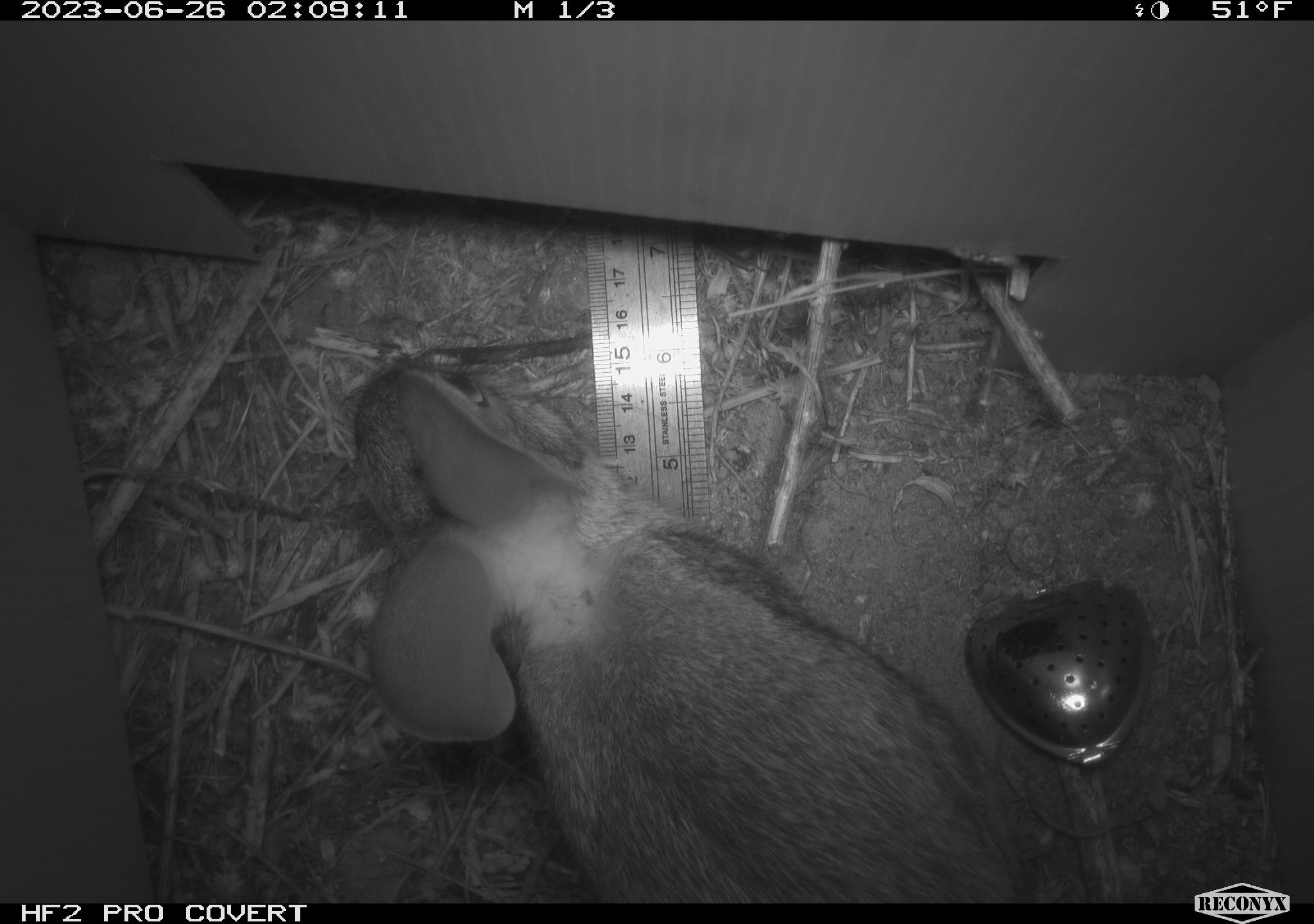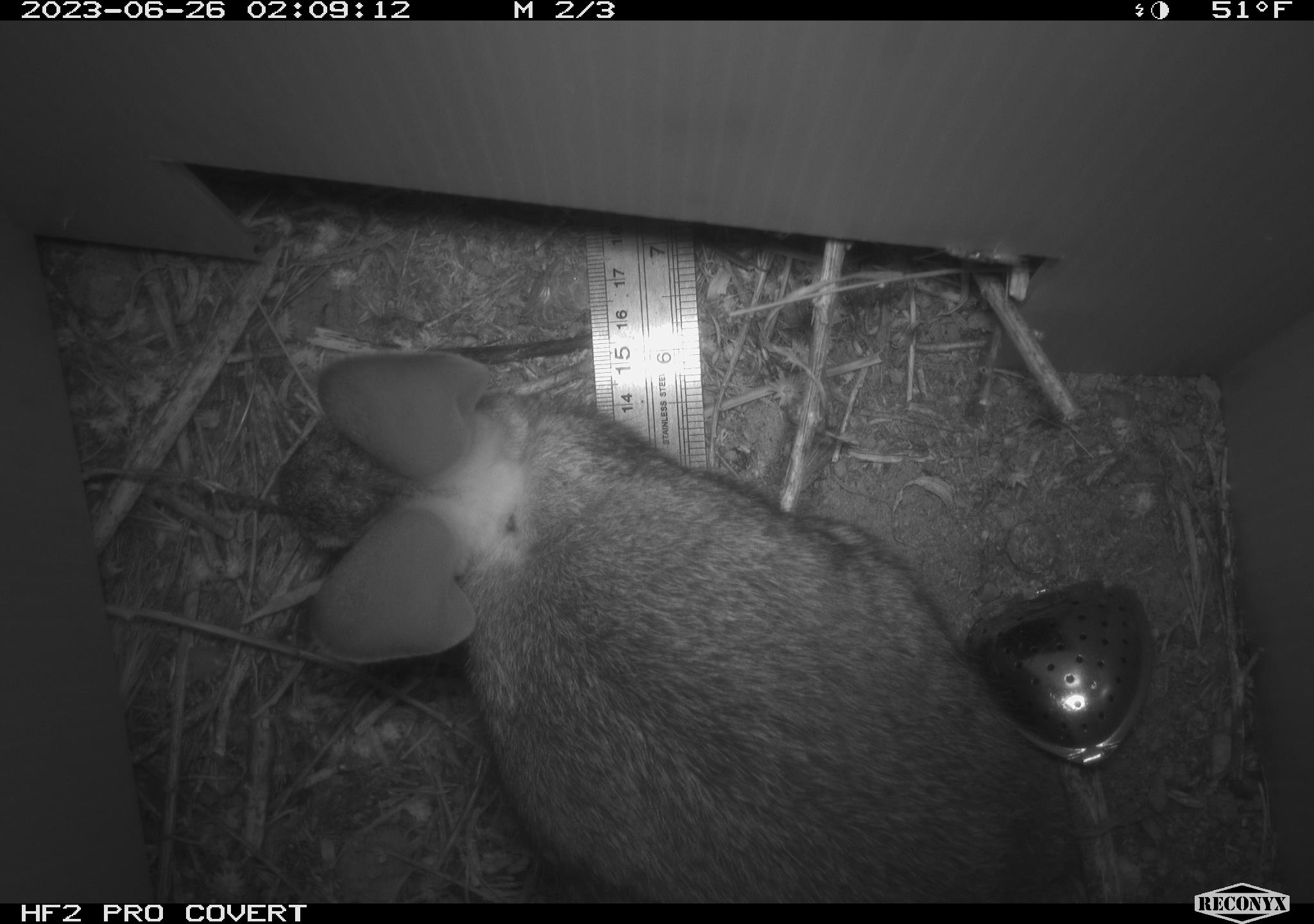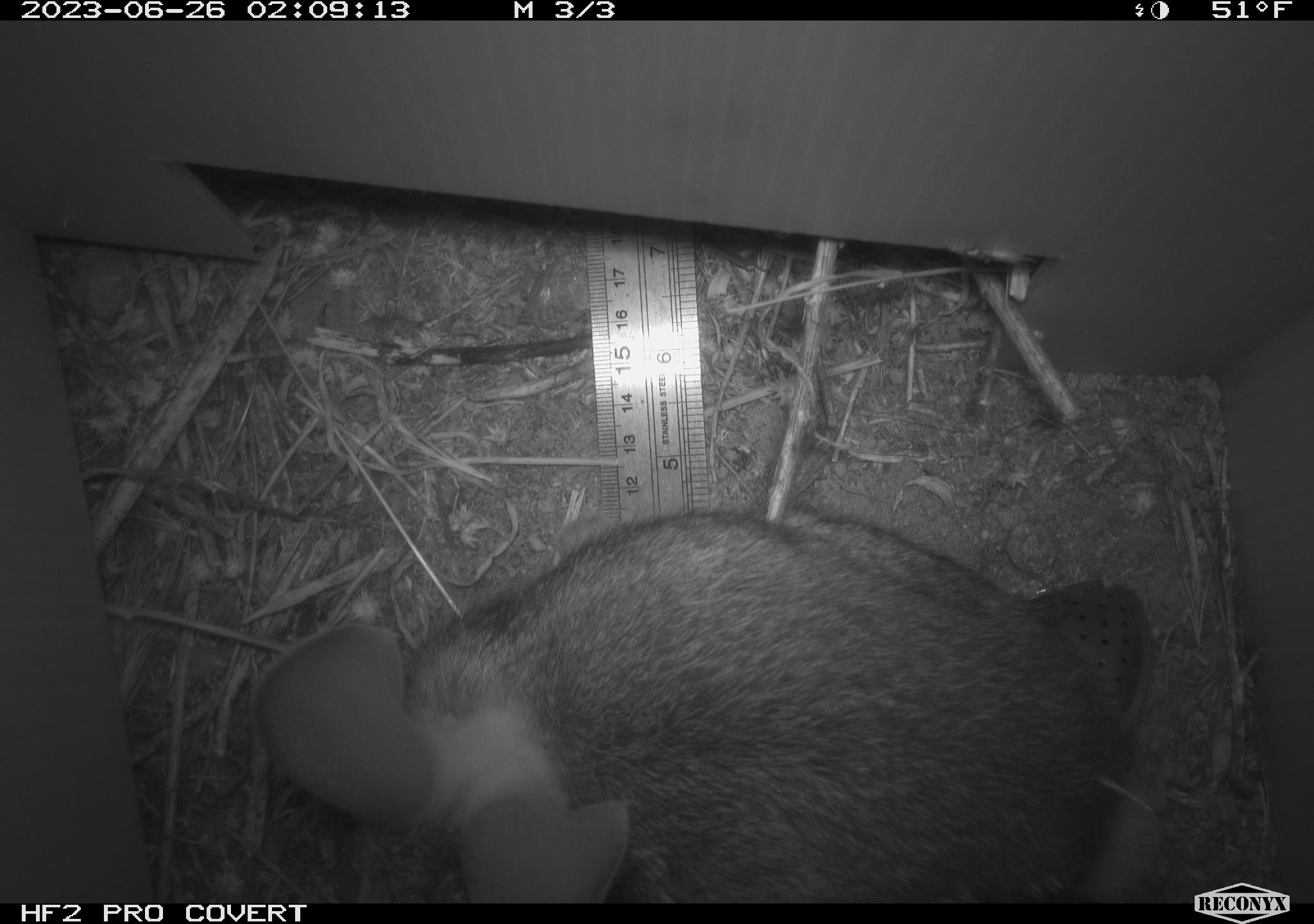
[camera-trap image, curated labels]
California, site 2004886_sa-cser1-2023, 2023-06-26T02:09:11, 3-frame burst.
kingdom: Animalia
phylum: Chordata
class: Mammalia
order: Lagomorpha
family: Leporidae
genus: Sylvilagus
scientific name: Sylvilagus bachmani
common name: brush rabbit